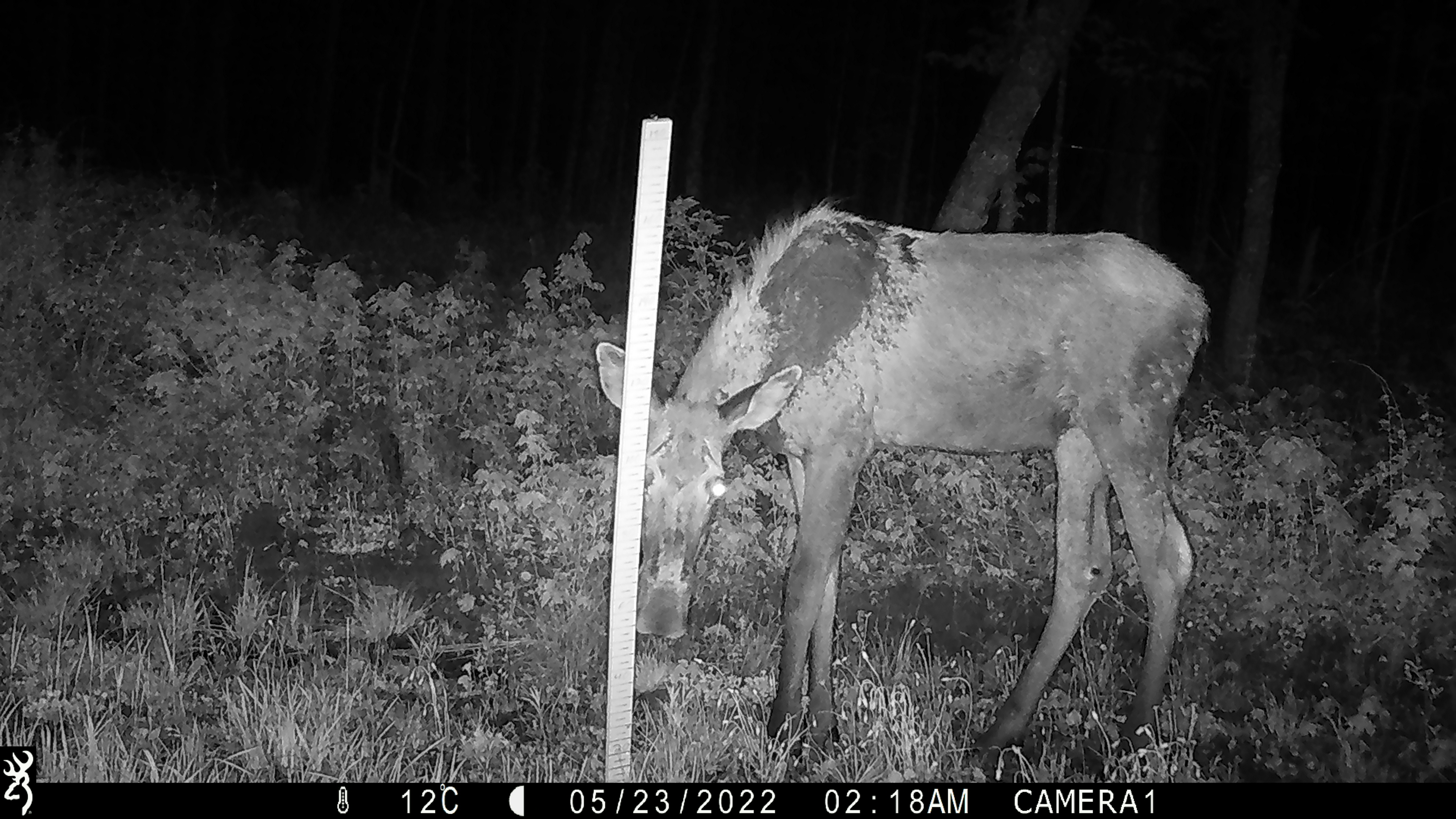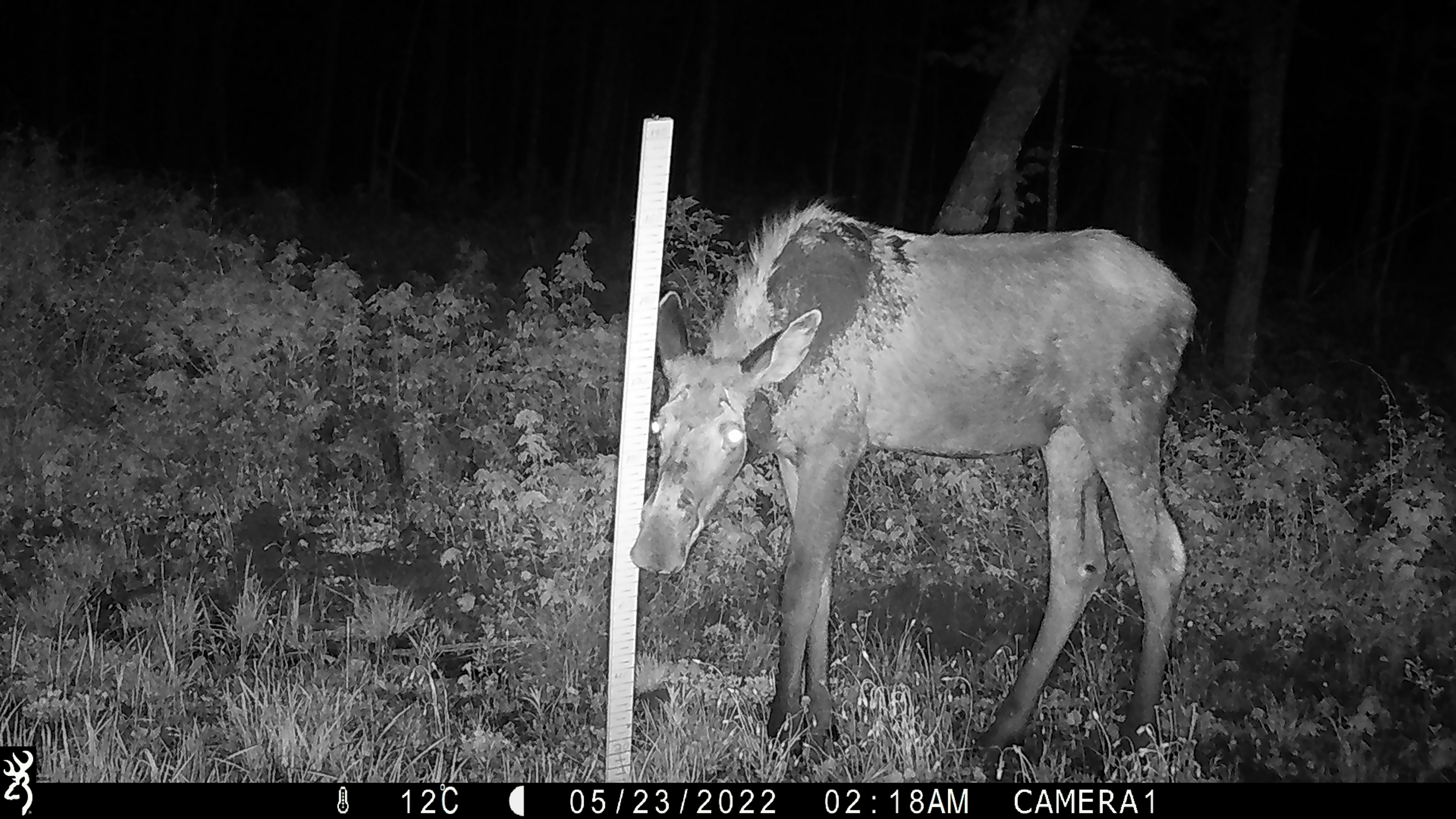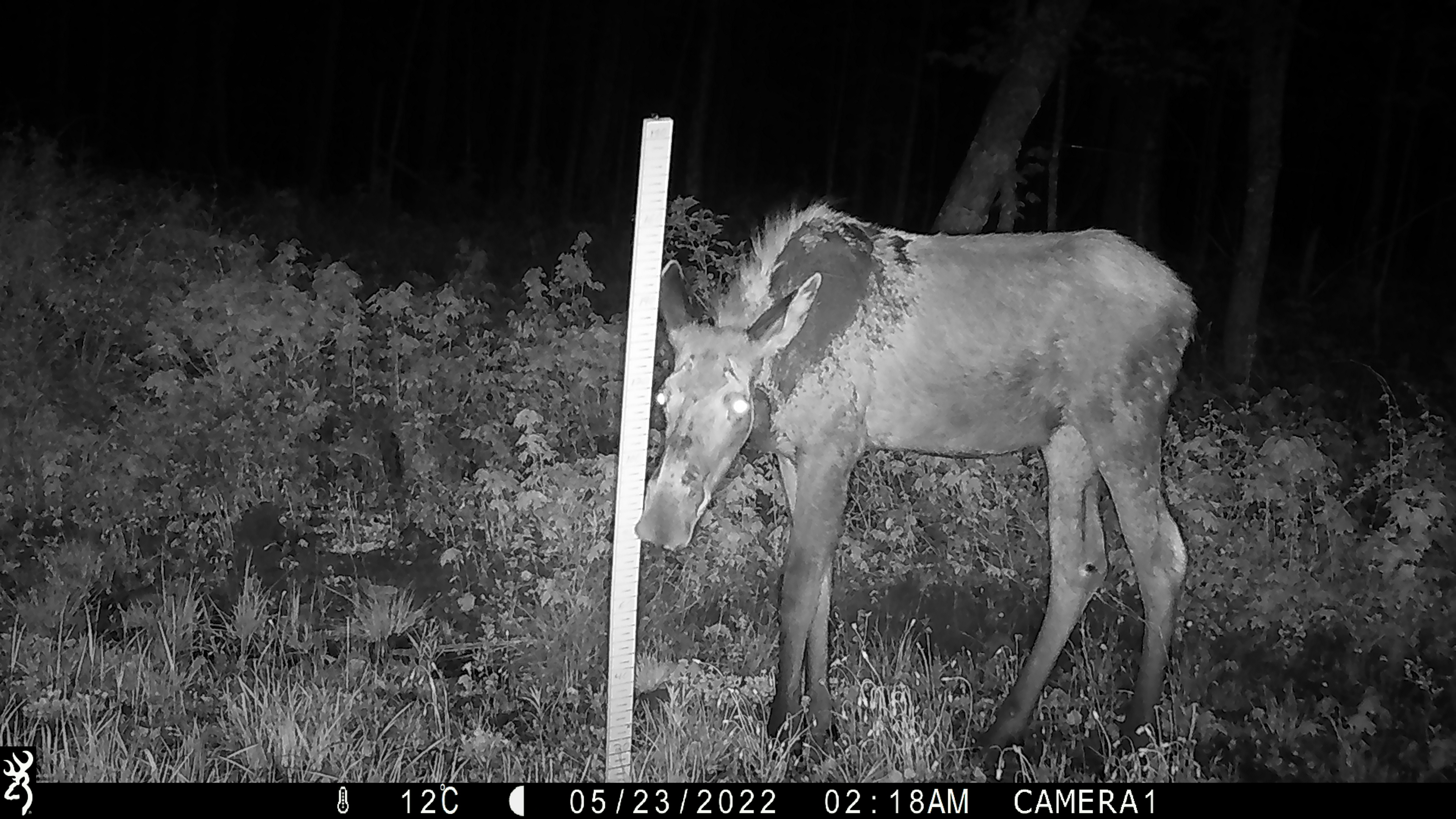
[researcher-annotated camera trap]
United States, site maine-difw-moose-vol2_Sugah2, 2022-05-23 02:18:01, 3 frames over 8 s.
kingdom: Animalia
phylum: Chordata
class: Mammalia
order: Artiodactyla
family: Cervidae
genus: Alces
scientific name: Alces alces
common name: moose